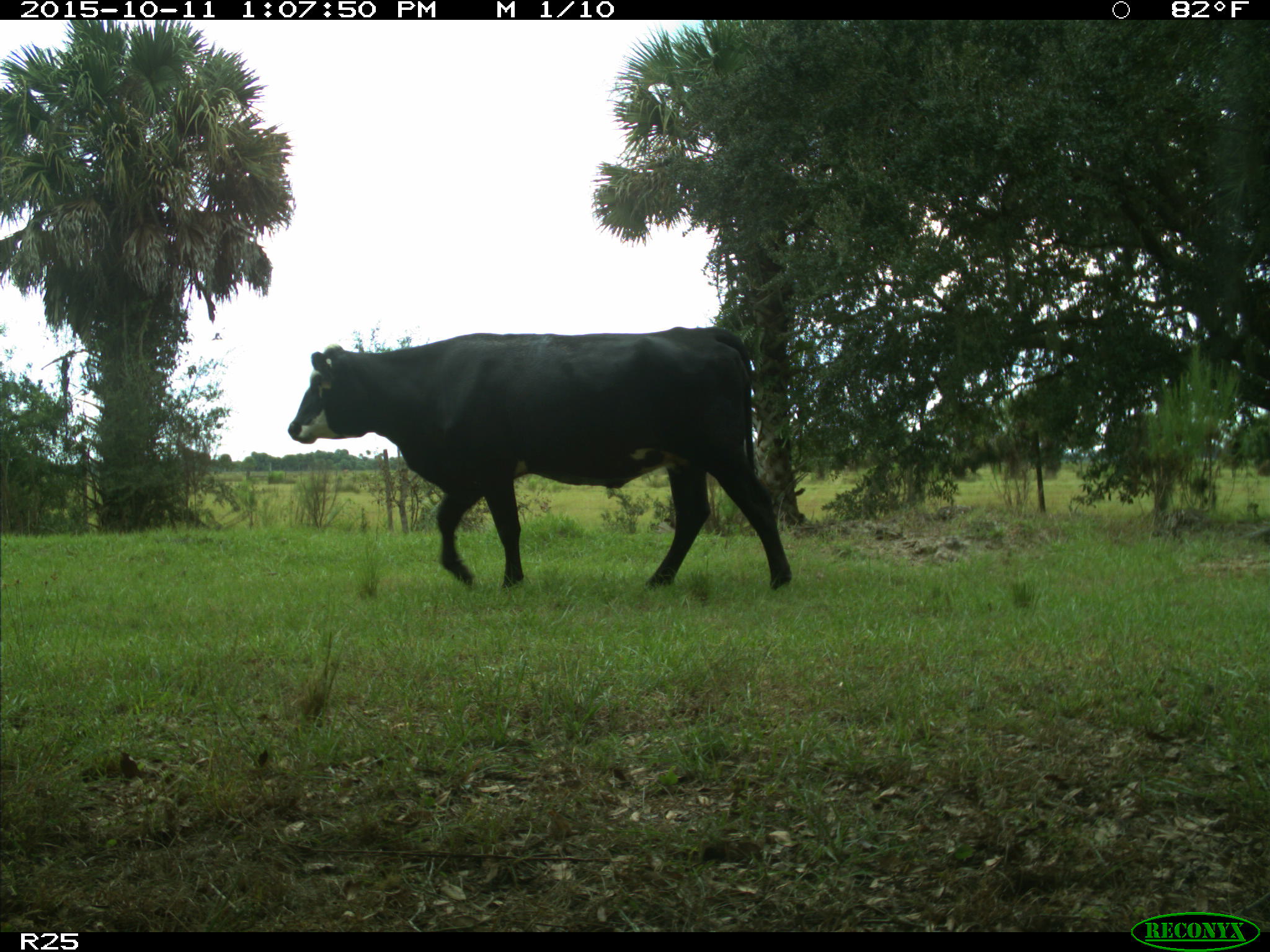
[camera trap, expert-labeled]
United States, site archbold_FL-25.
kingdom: Animalia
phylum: Chordata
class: Mammalia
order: Artiodactyla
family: Bovidae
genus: Bos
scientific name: Bos taurus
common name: domestic cow